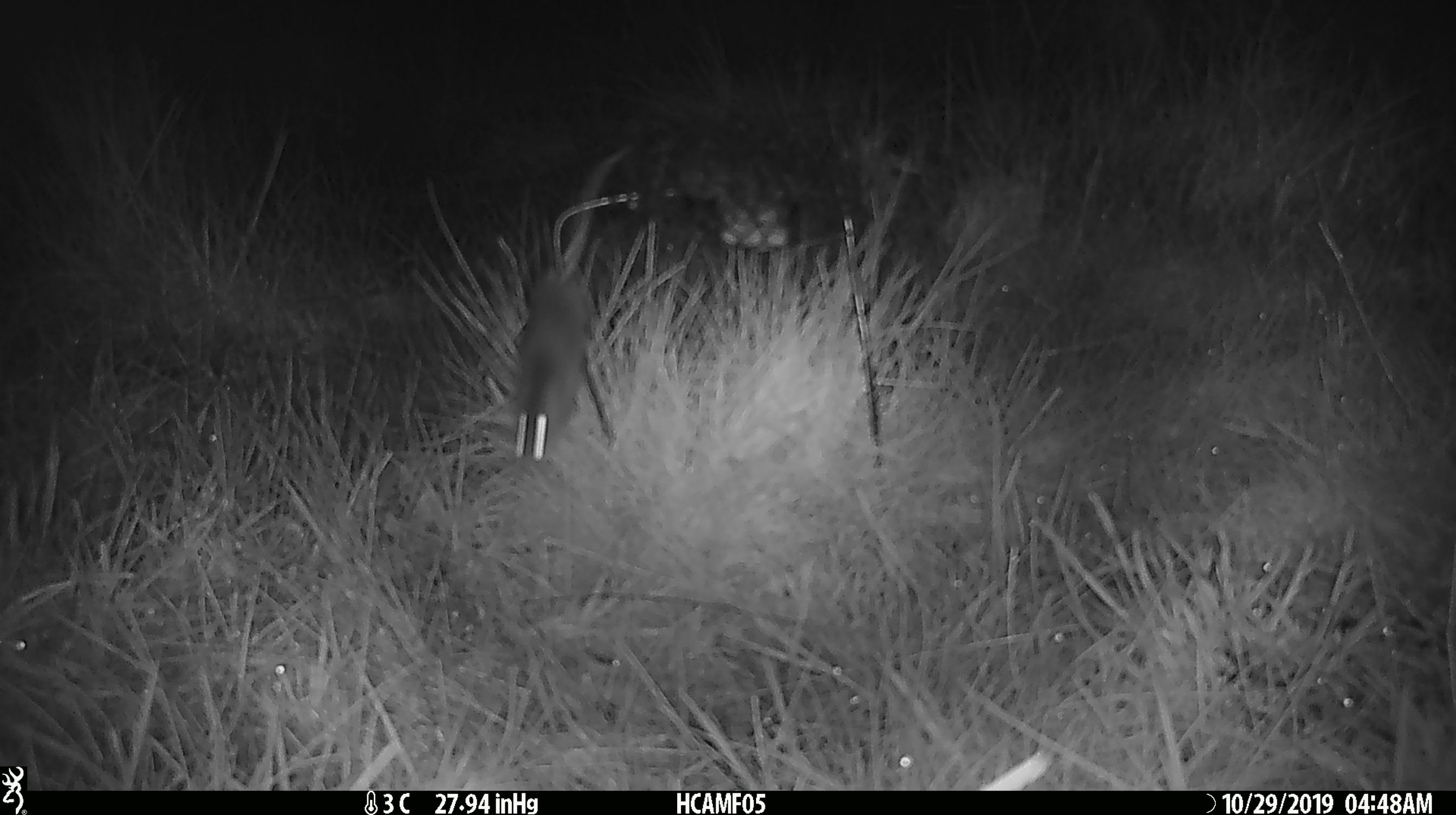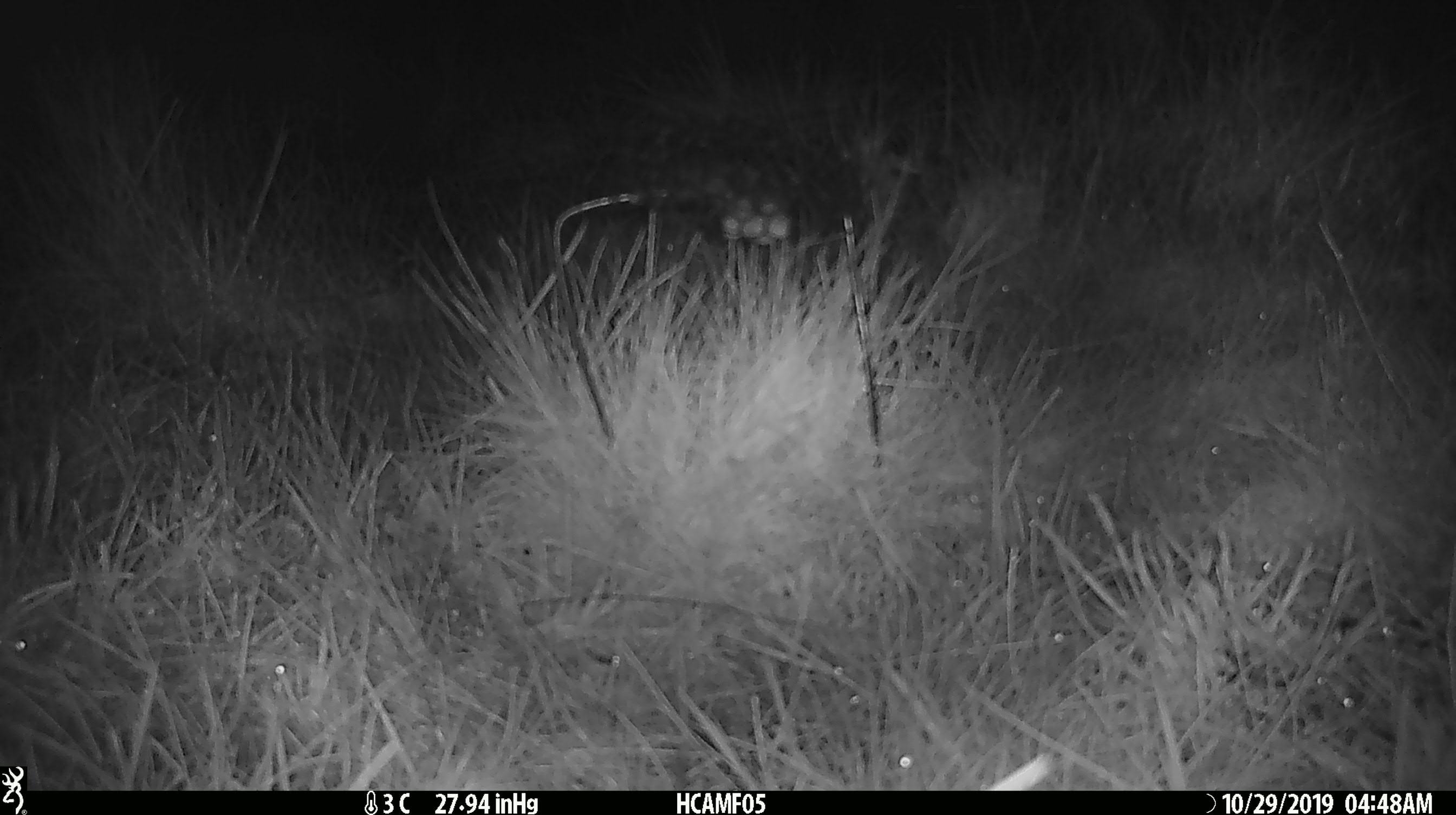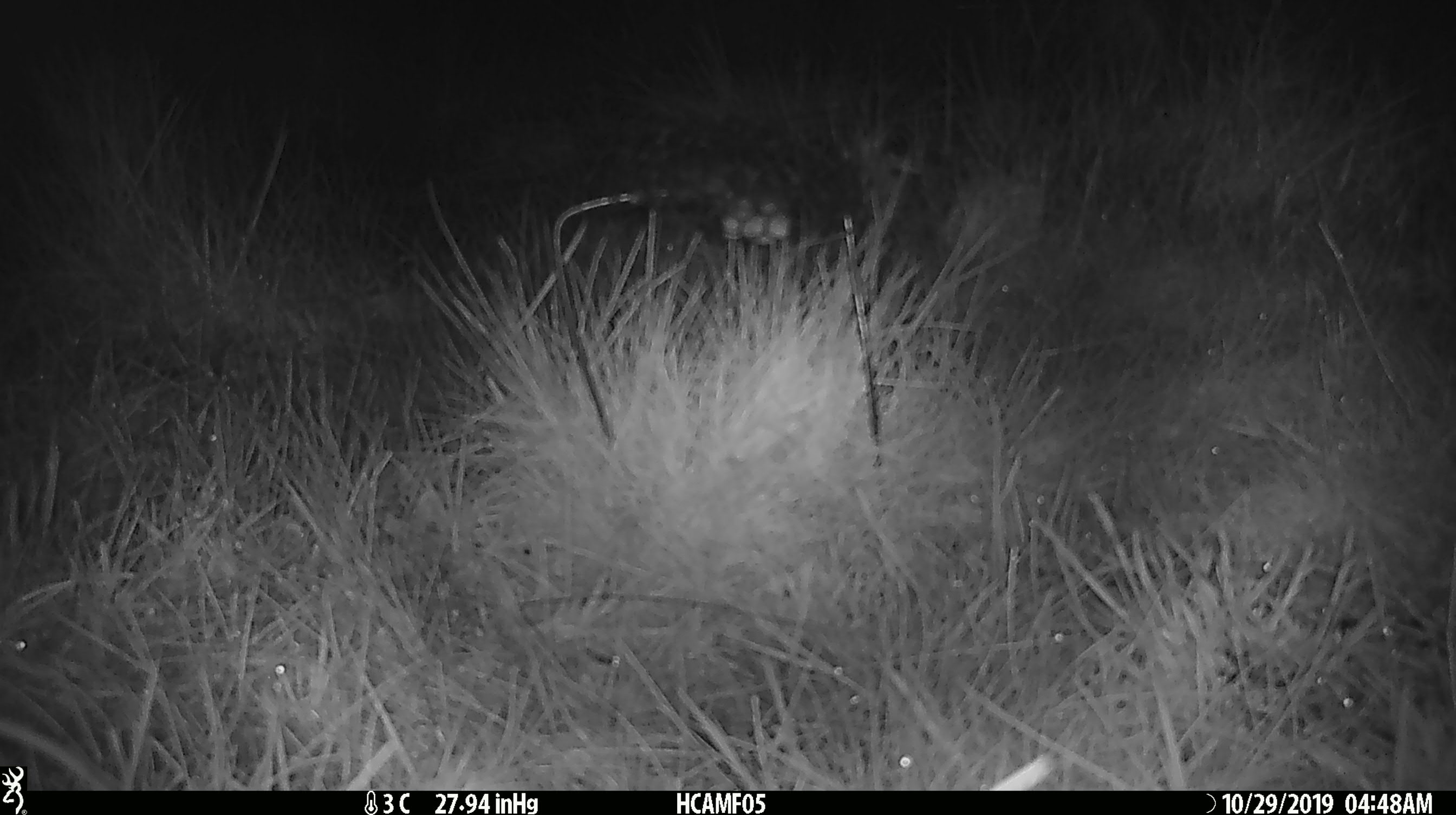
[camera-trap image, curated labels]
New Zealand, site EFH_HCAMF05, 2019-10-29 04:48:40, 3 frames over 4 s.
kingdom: Animalia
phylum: Chordata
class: Mammalia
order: Rodentia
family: Muridae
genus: Mus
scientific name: Mus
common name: mouse